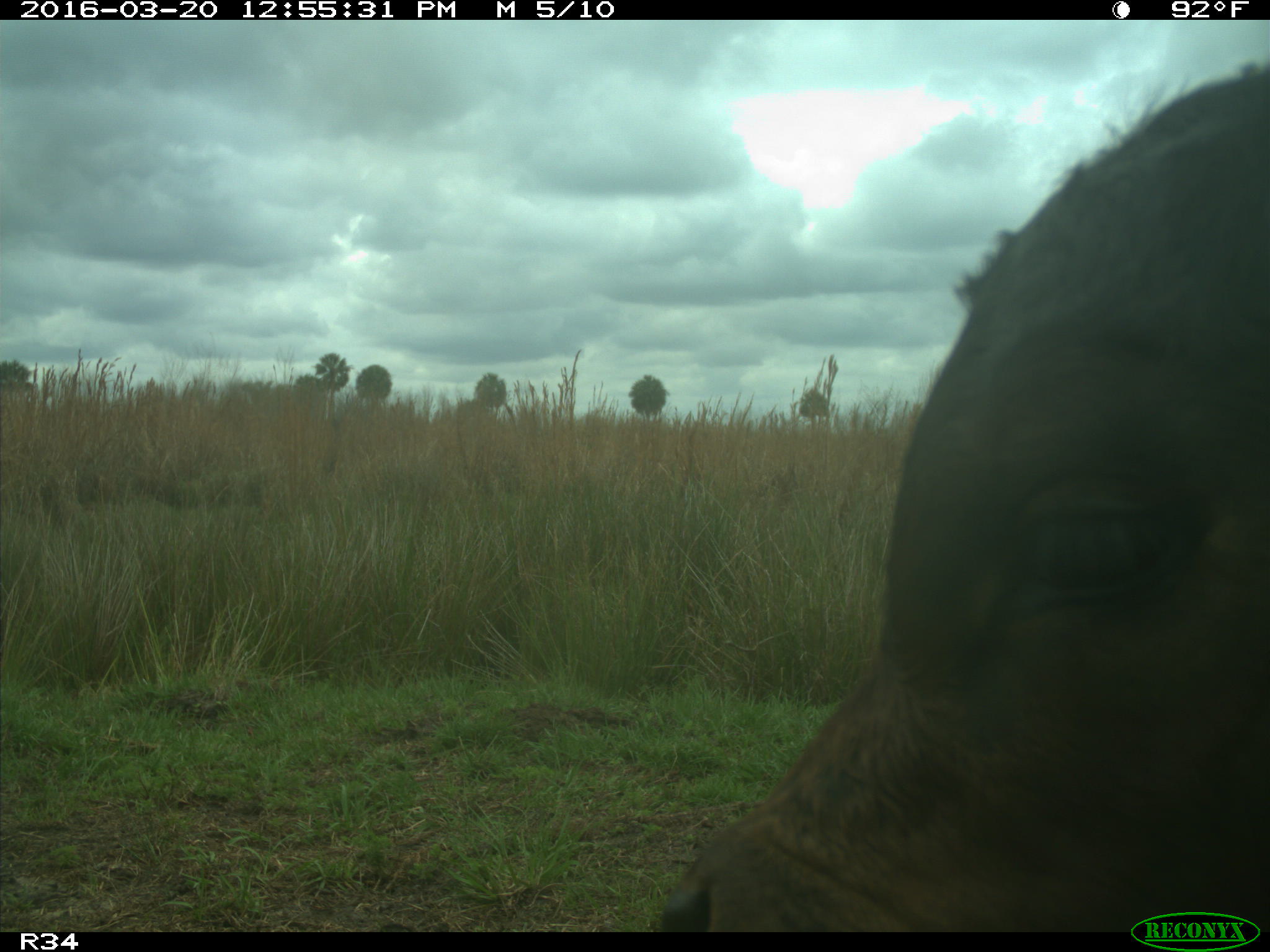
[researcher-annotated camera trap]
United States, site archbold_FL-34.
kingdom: Animalia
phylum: Chordata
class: Mammalia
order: Artiodactyla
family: Bovidae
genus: Bos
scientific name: Bos taurus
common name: domestic cow